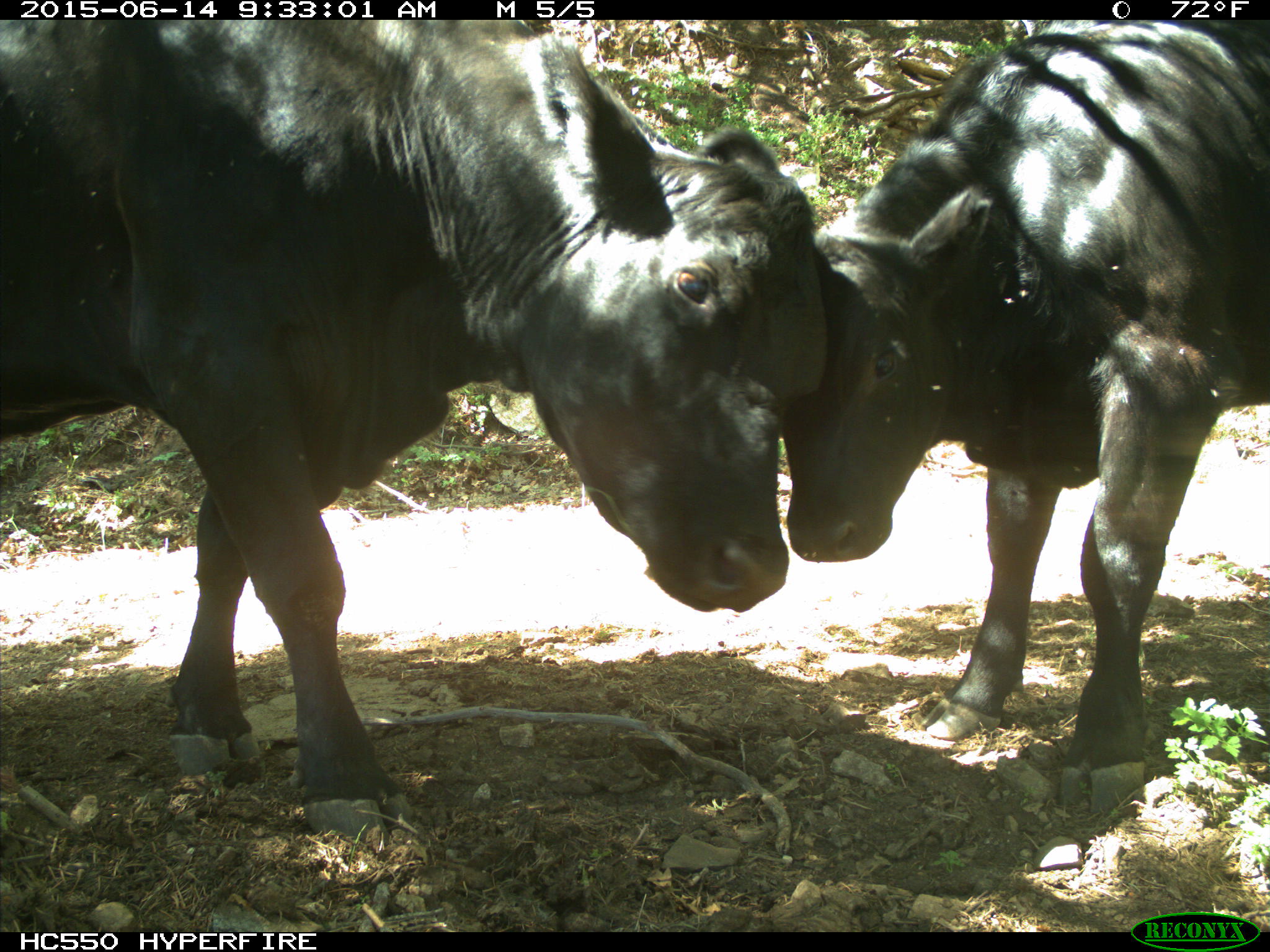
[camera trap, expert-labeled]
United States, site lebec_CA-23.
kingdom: Animalia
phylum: Chordata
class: Mammalia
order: Artiodactyla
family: Bovidae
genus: Bos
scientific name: Bos taurus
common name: domestic cow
Bos taurus (domestic cow).